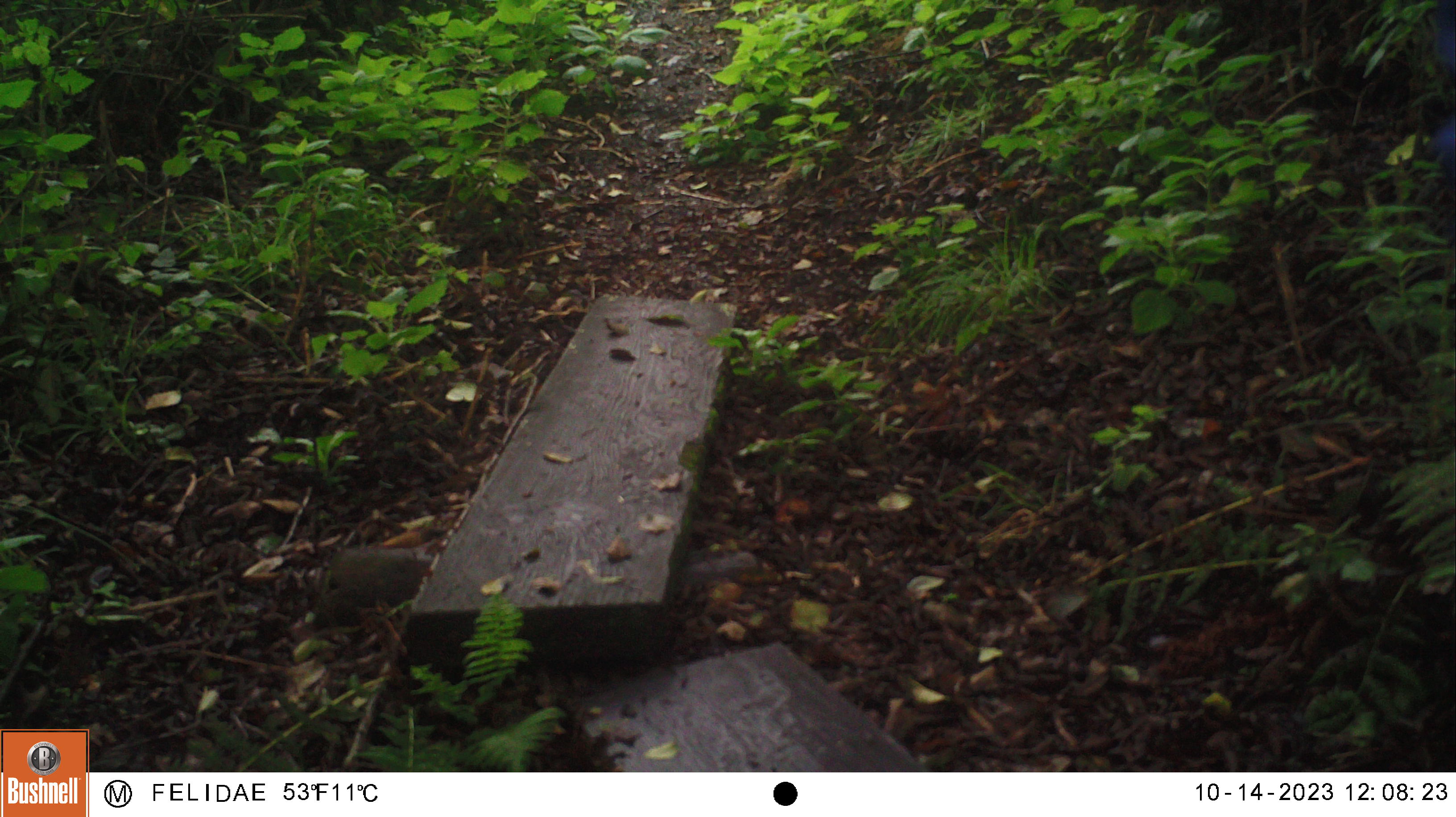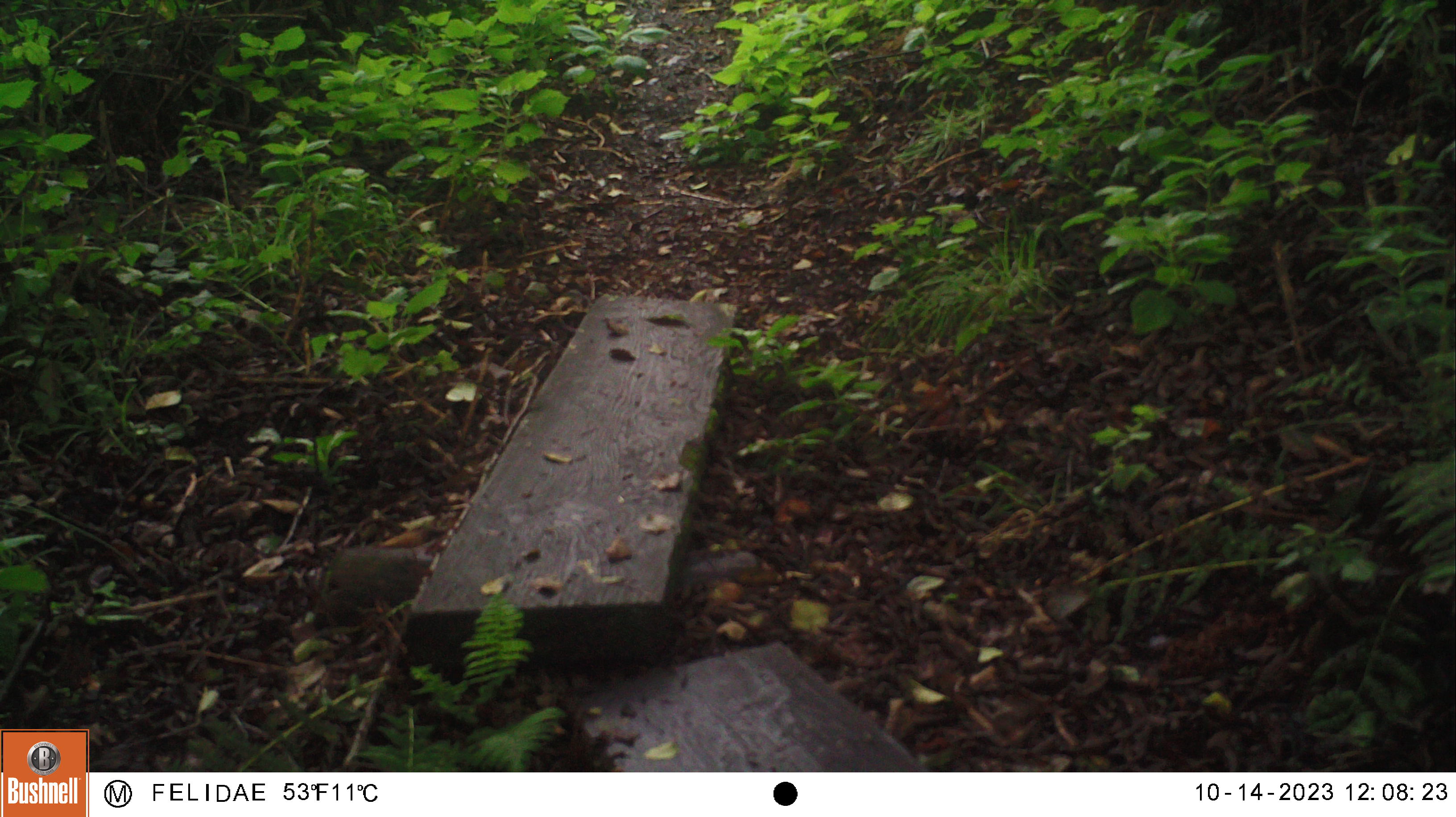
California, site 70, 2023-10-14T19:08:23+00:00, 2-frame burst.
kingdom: Animalia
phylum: Chordata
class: Aves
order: Galliformes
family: Odontophoridae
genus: Callipepla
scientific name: Callipepla californica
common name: california quail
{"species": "california quail (Callipepla californica)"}